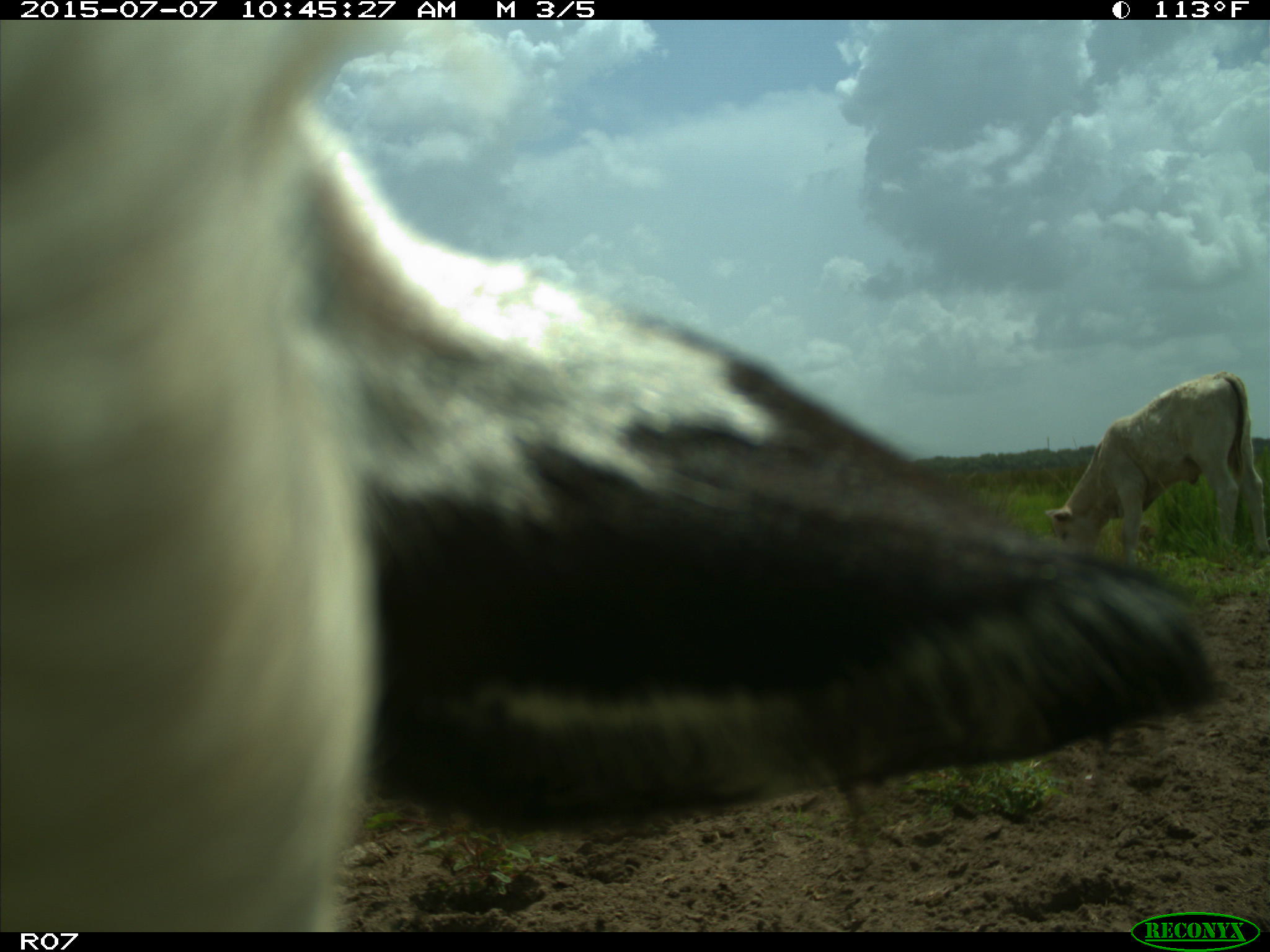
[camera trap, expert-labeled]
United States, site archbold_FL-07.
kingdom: Animalia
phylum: Chordata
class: Mammalia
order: Artiodactyla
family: Bovidae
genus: Bos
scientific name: Bos taurus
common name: domestic cow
Bos taurus (domestic cow).